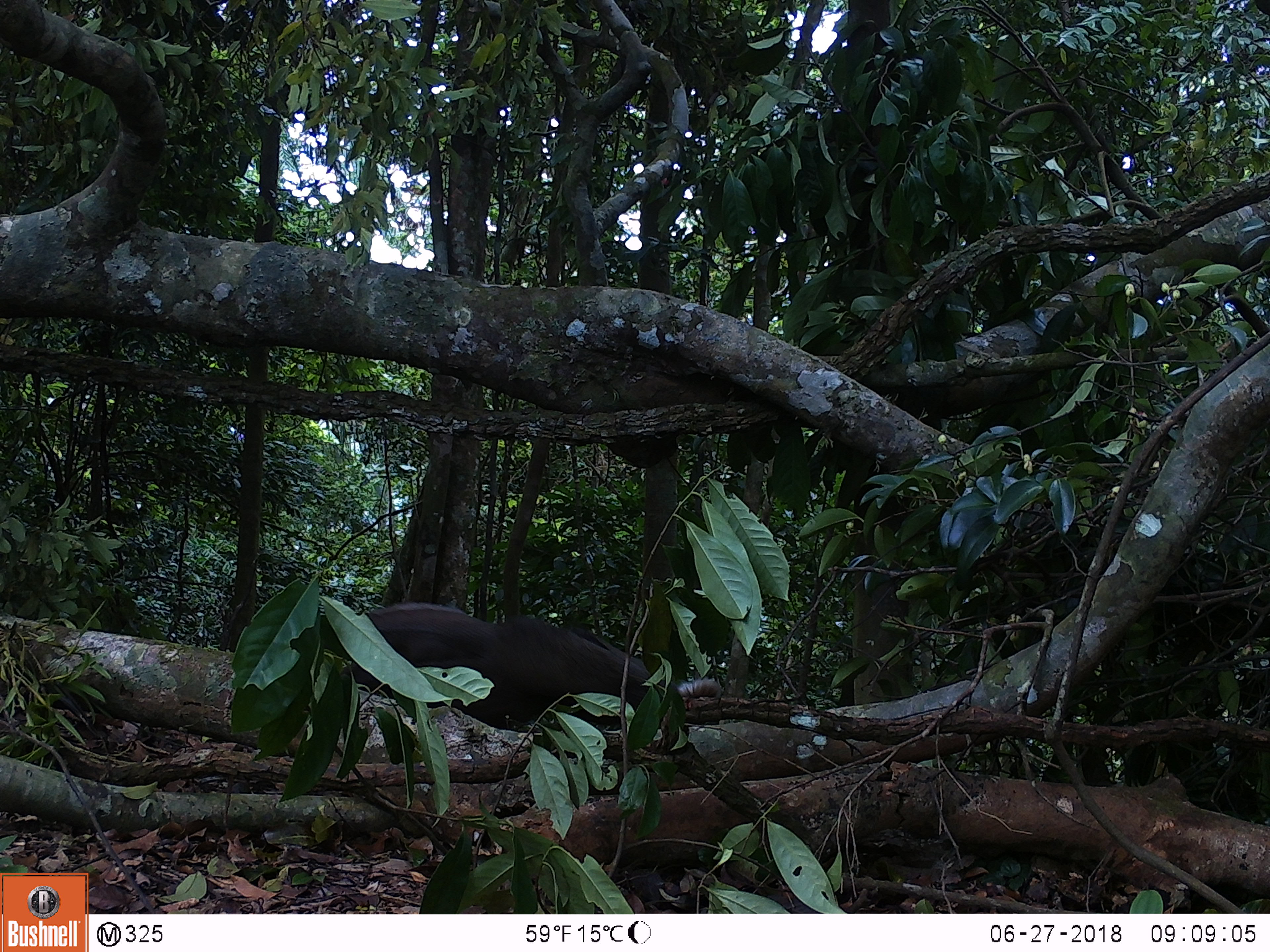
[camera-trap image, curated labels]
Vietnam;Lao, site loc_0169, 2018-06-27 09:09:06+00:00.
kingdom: Animalia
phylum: Chordata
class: Aves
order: Galliformes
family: Phasianidae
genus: Rheinardia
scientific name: Rheinardia ocellata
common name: crested argus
Crested argus (Rheinardia ocellata). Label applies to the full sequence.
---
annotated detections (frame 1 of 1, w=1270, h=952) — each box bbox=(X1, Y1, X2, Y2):
crested argus: bbox=(341, 600, 725, 730)